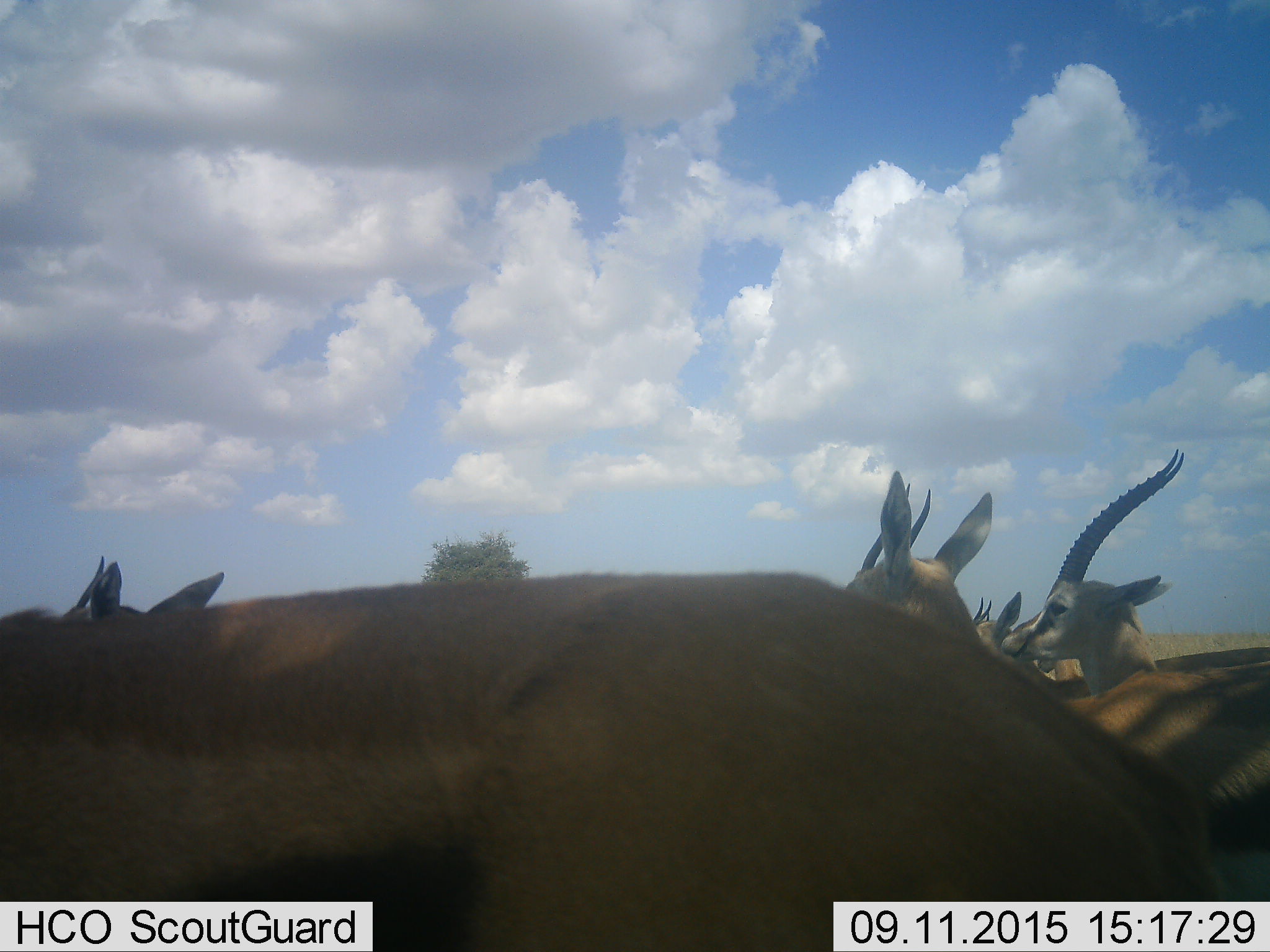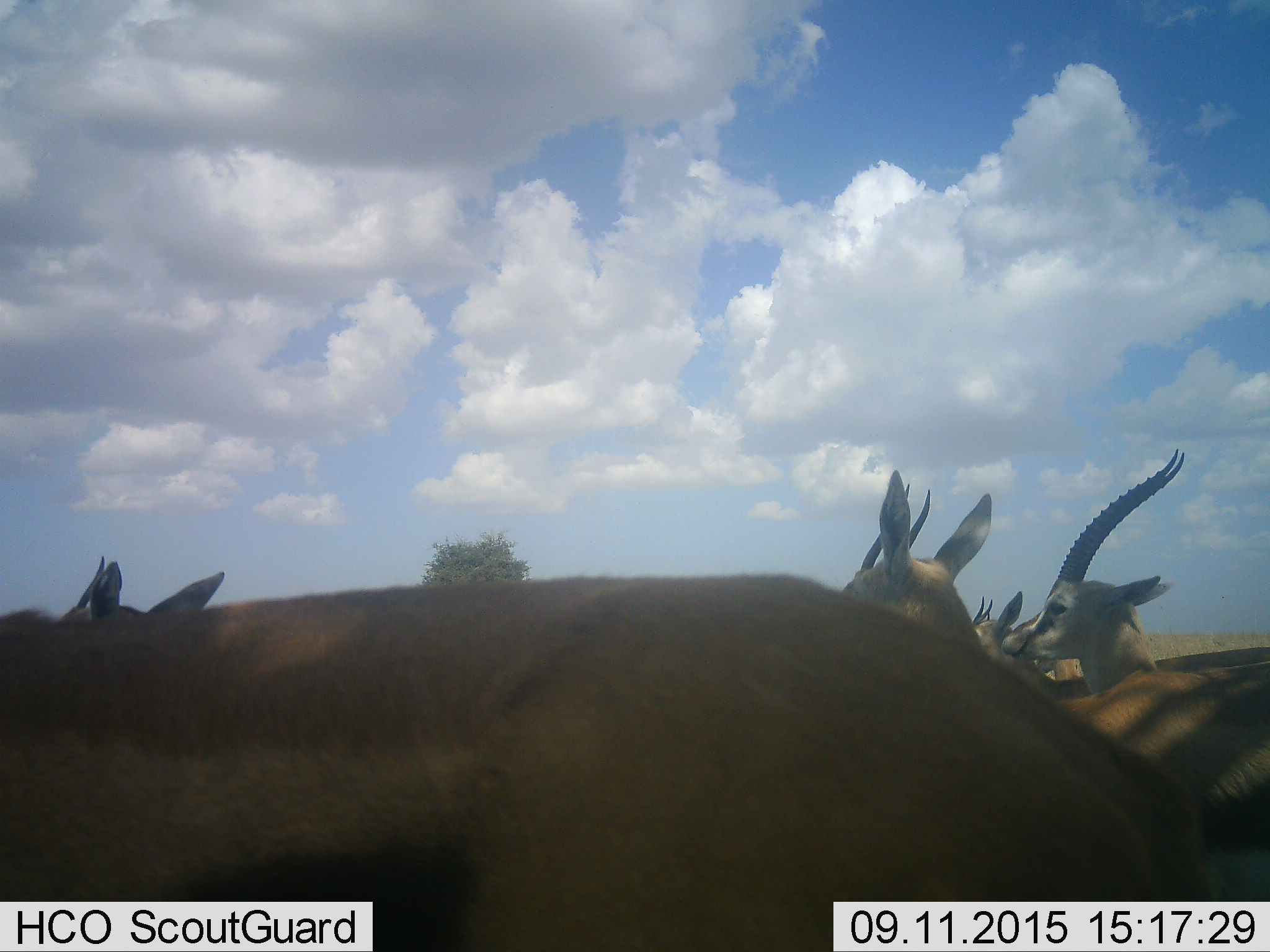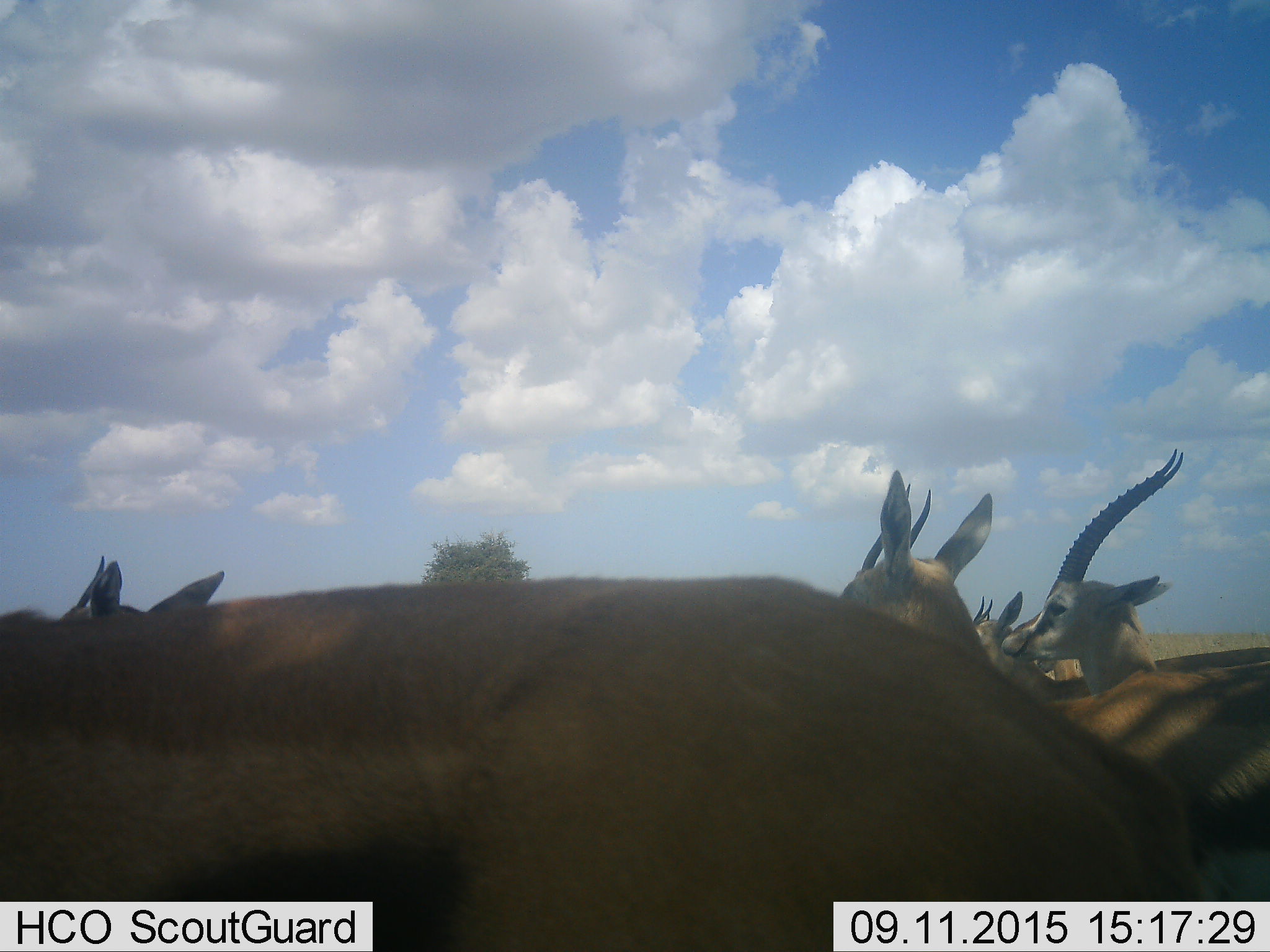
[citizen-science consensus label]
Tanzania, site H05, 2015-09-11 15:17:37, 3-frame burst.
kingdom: Animalia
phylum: Chordata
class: Mammalia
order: Artiodactyla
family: Bovidae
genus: Eudorcas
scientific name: Eudorcas thomsonii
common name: thomson's gazelle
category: gazellethomsons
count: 6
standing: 100%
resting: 0%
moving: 0%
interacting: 0%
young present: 14%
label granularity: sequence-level